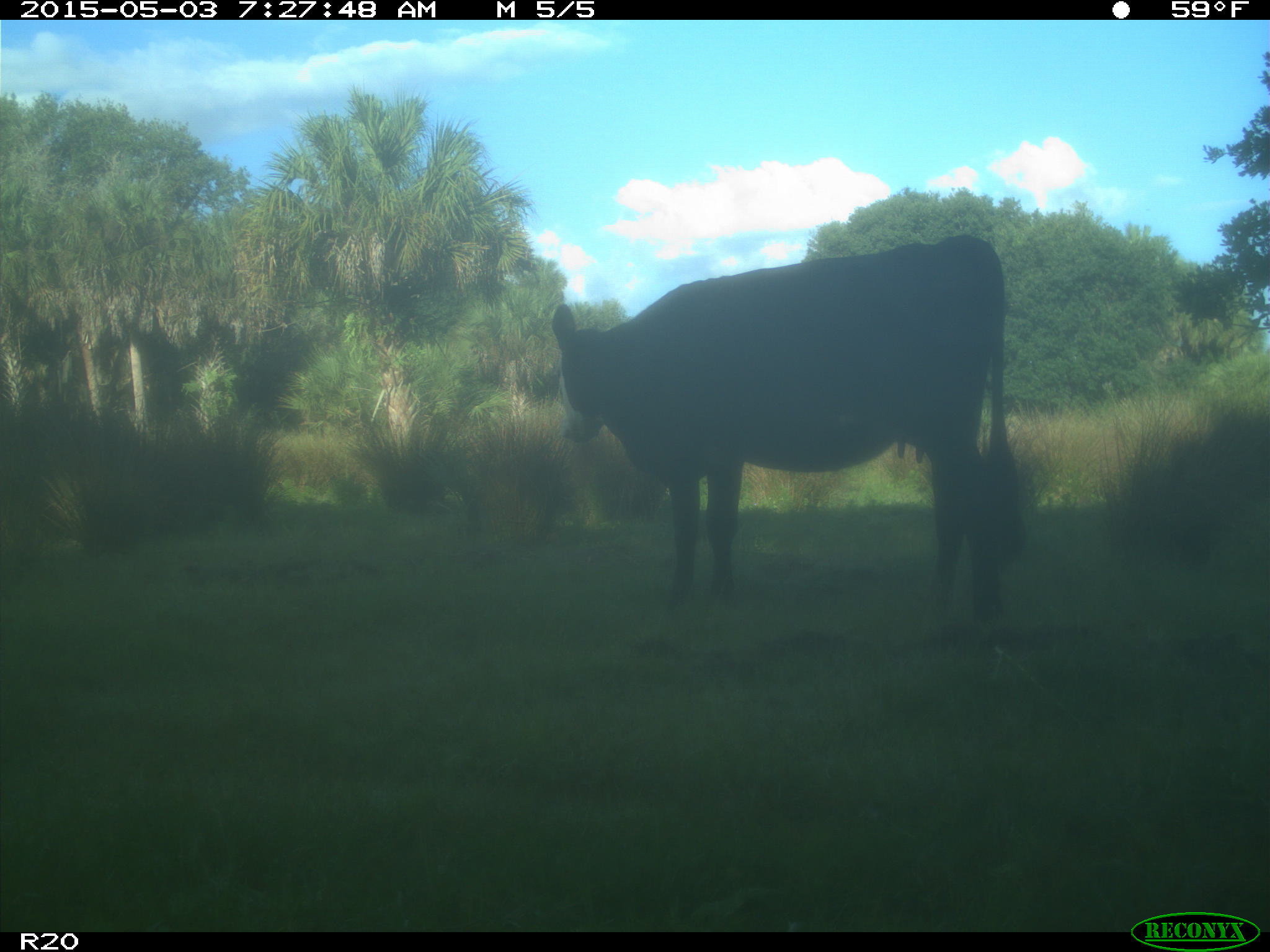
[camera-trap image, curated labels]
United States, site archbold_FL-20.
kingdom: Animalia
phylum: Chordata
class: Mammalia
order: Artiodactyla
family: Bovidae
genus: Bos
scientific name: Bos taurus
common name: domestic cow